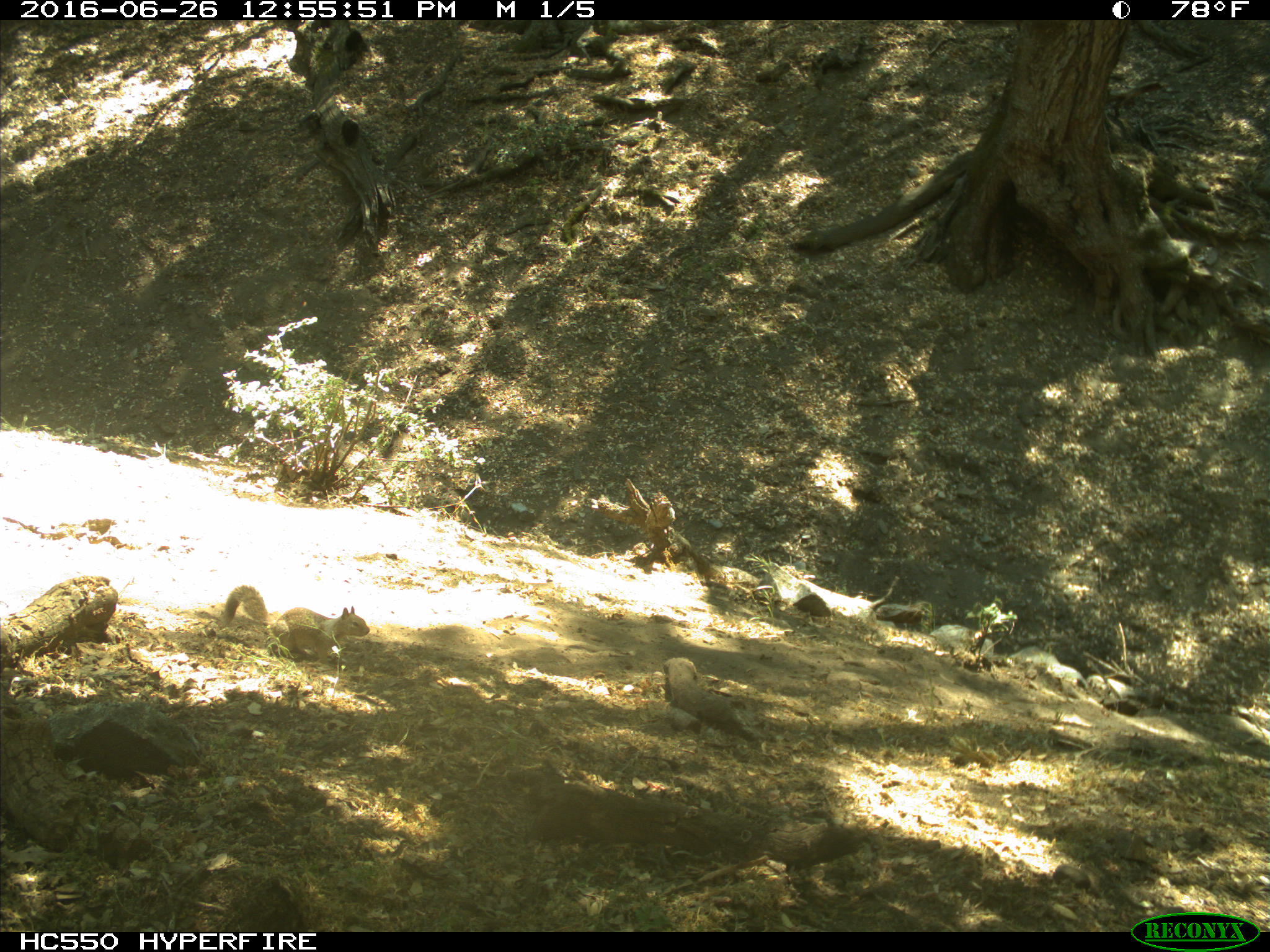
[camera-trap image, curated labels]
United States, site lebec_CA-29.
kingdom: Animalia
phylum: Chordata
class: Mammalia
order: Rodentia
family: Sciuridae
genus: Otospermophilus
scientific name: Otospermophilus beecheyi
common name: california ground squirrel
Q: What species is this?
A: Otospermophilus beecheyi (california ground squirrel).